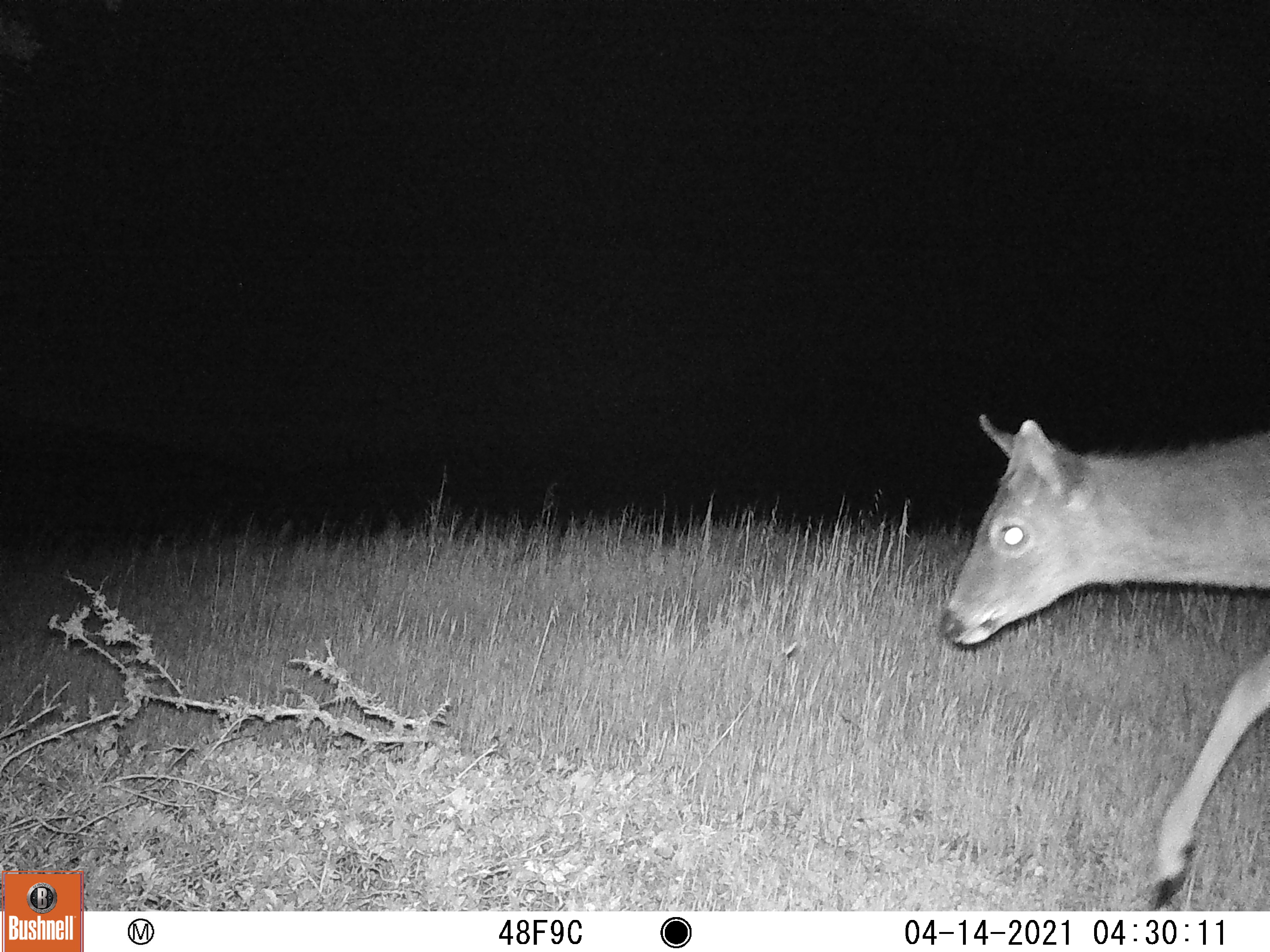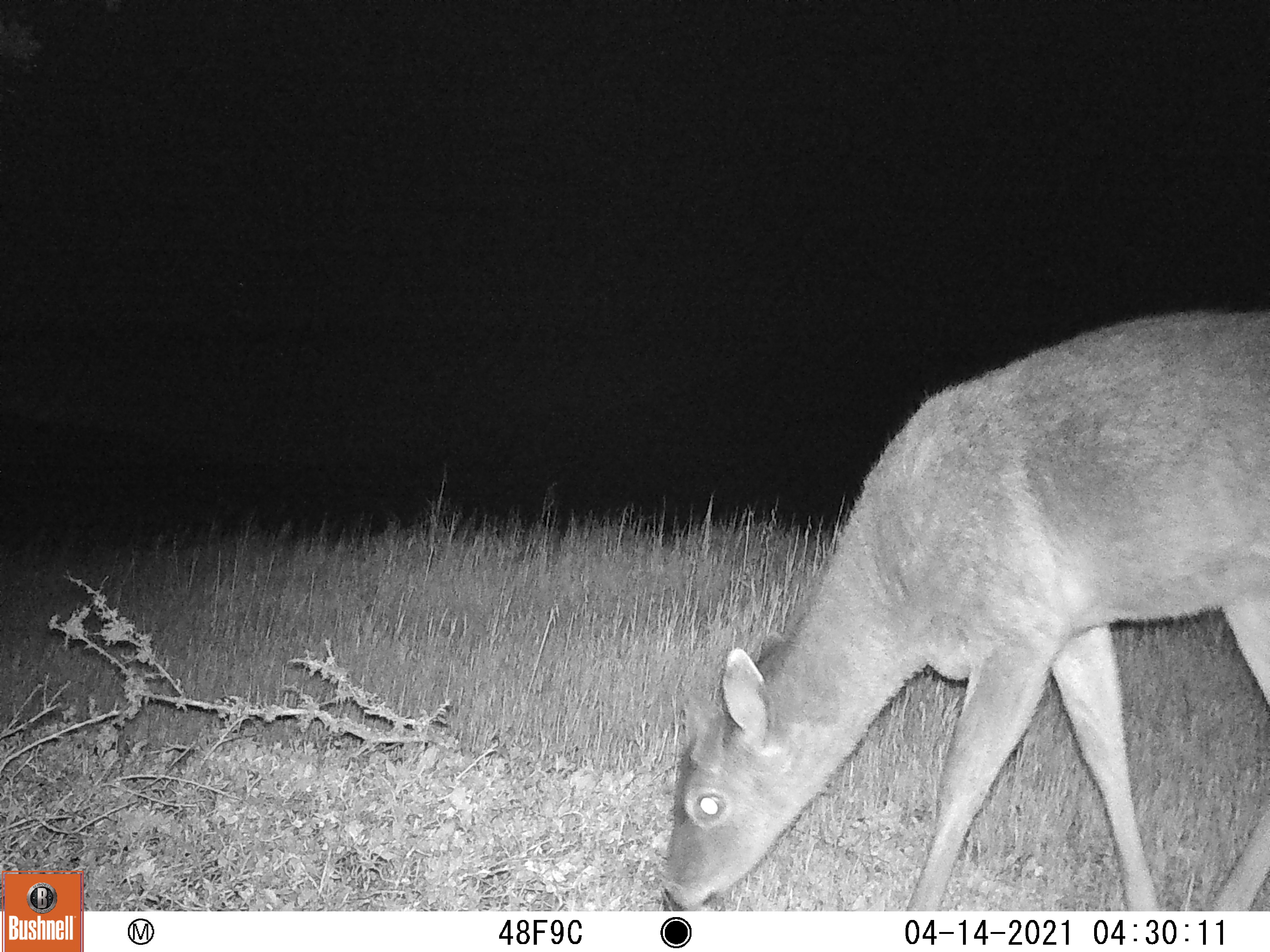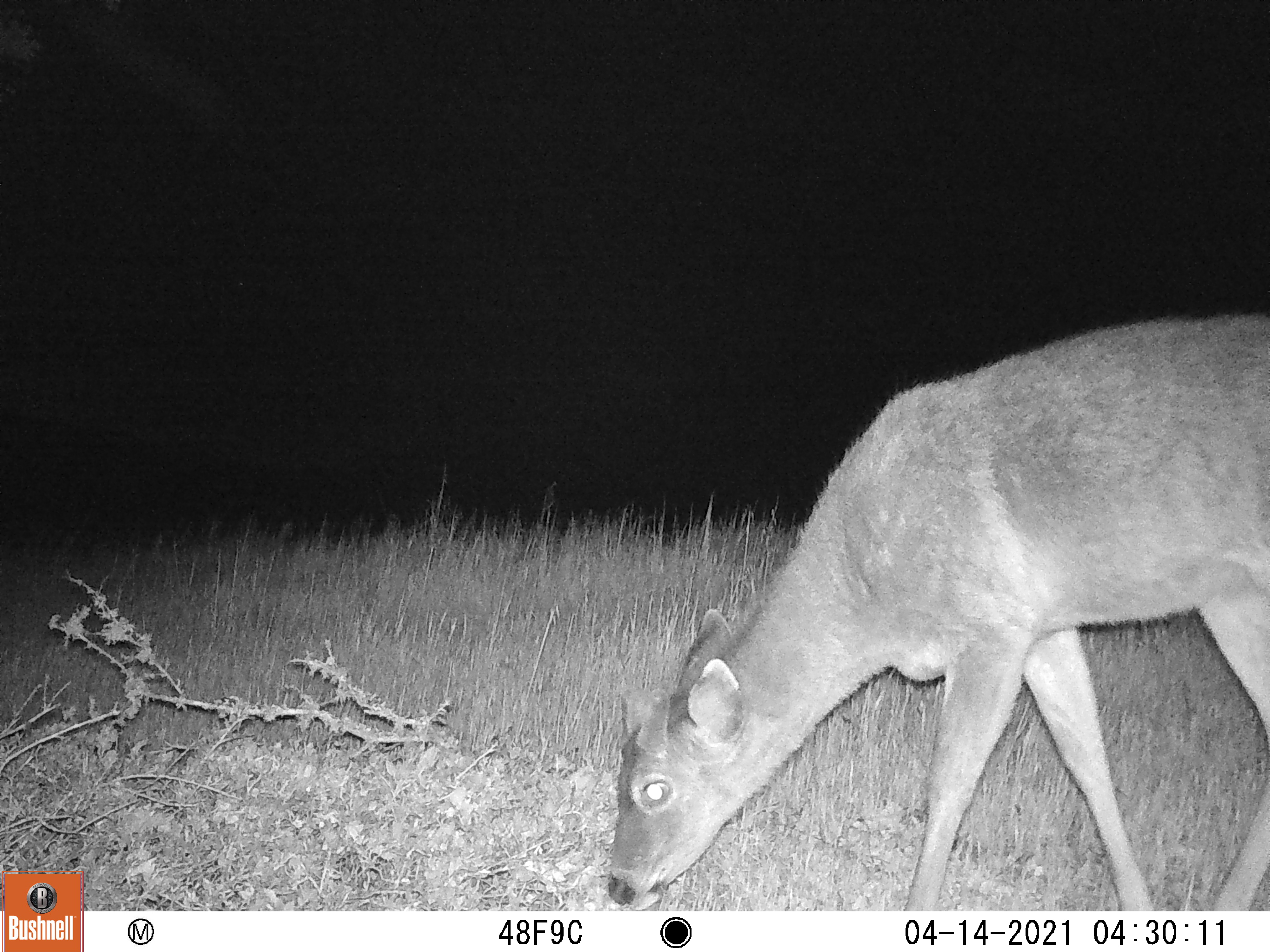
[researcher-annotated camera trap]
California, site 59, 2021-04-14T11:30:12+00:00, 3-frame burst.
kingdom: Animalia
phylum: Chordata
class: Mammalia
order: Artiodactyla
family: Cervidae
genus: Odocoileus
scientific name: Odocoileus hemionus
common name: mule deer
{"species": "mule deer (Odocoileus hemionus)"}